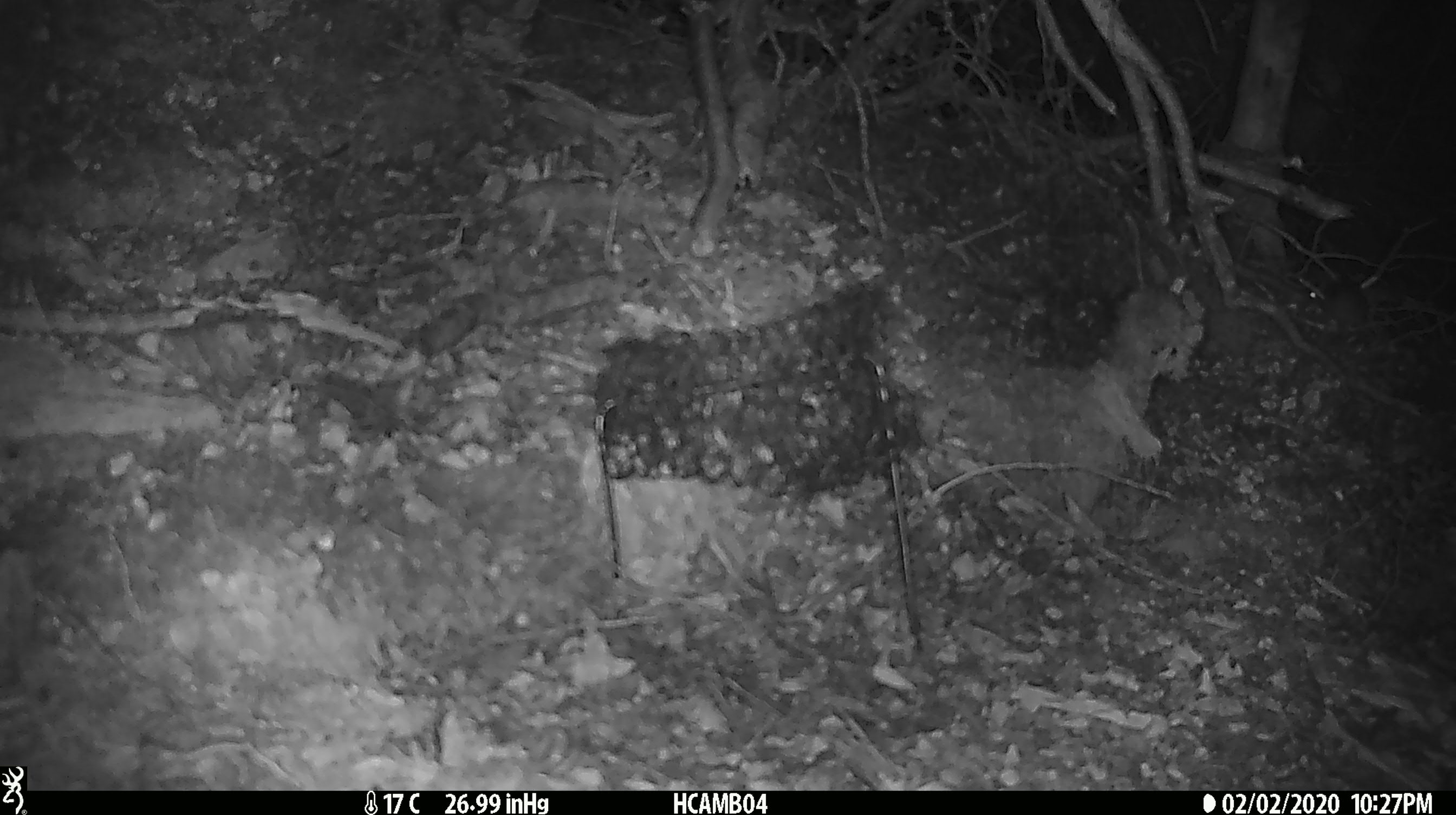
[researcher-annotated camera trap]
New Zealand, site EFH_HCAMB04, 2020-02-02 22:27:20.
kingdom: Animalia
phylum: Chordata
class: Mammalia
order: Rodentia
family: Muridae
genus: Mus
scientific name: Mus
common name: mouse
Mouse (Mus).